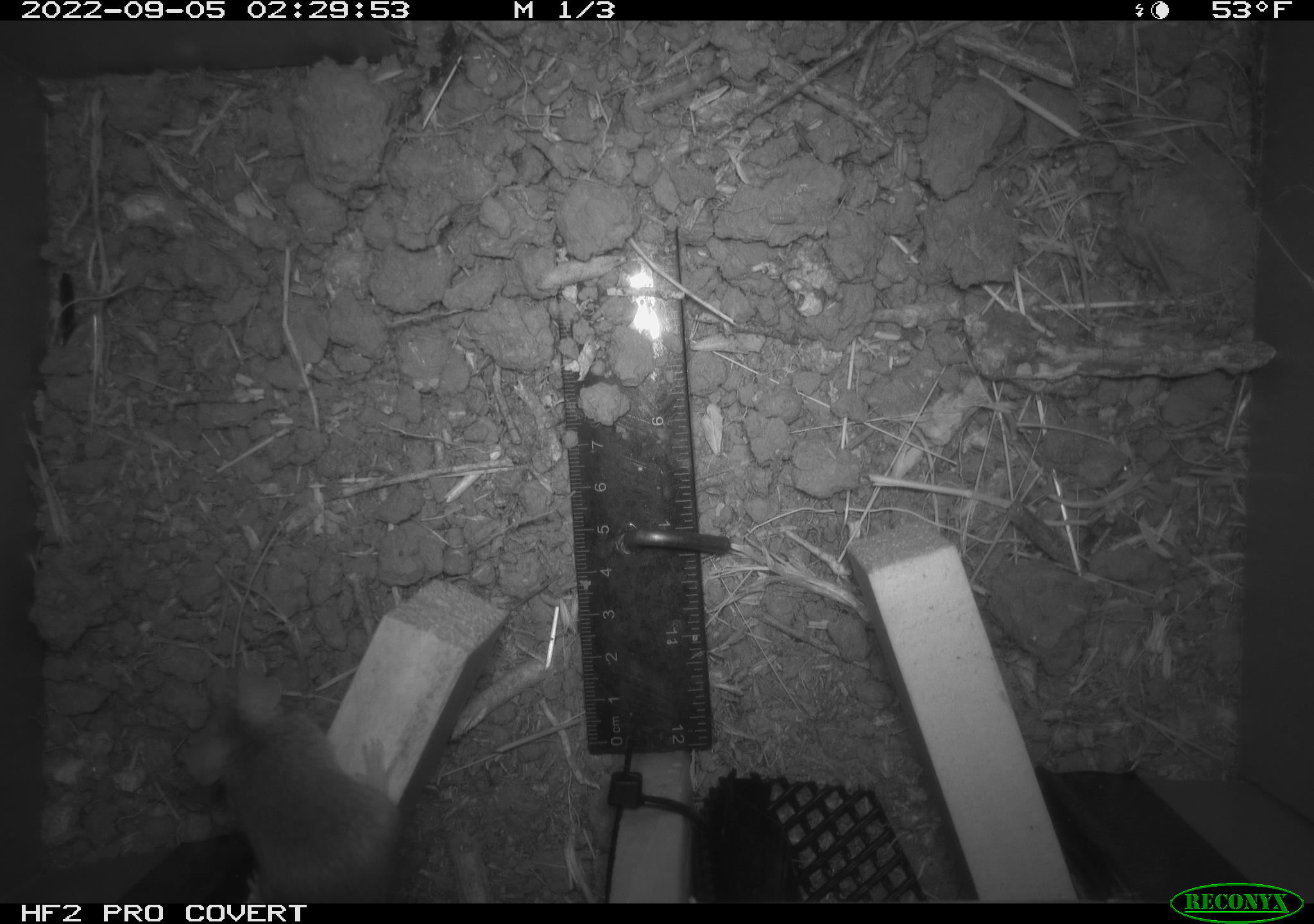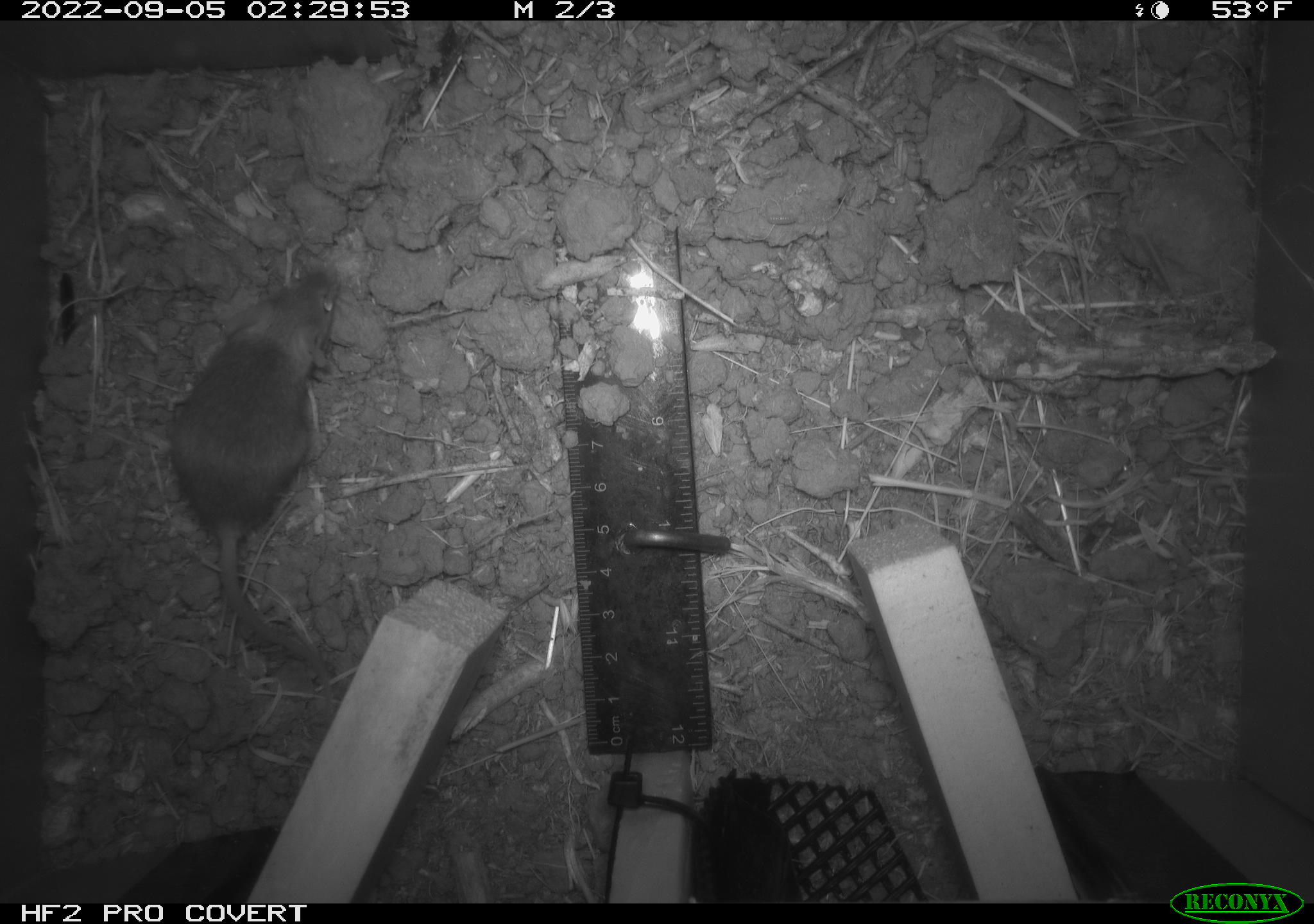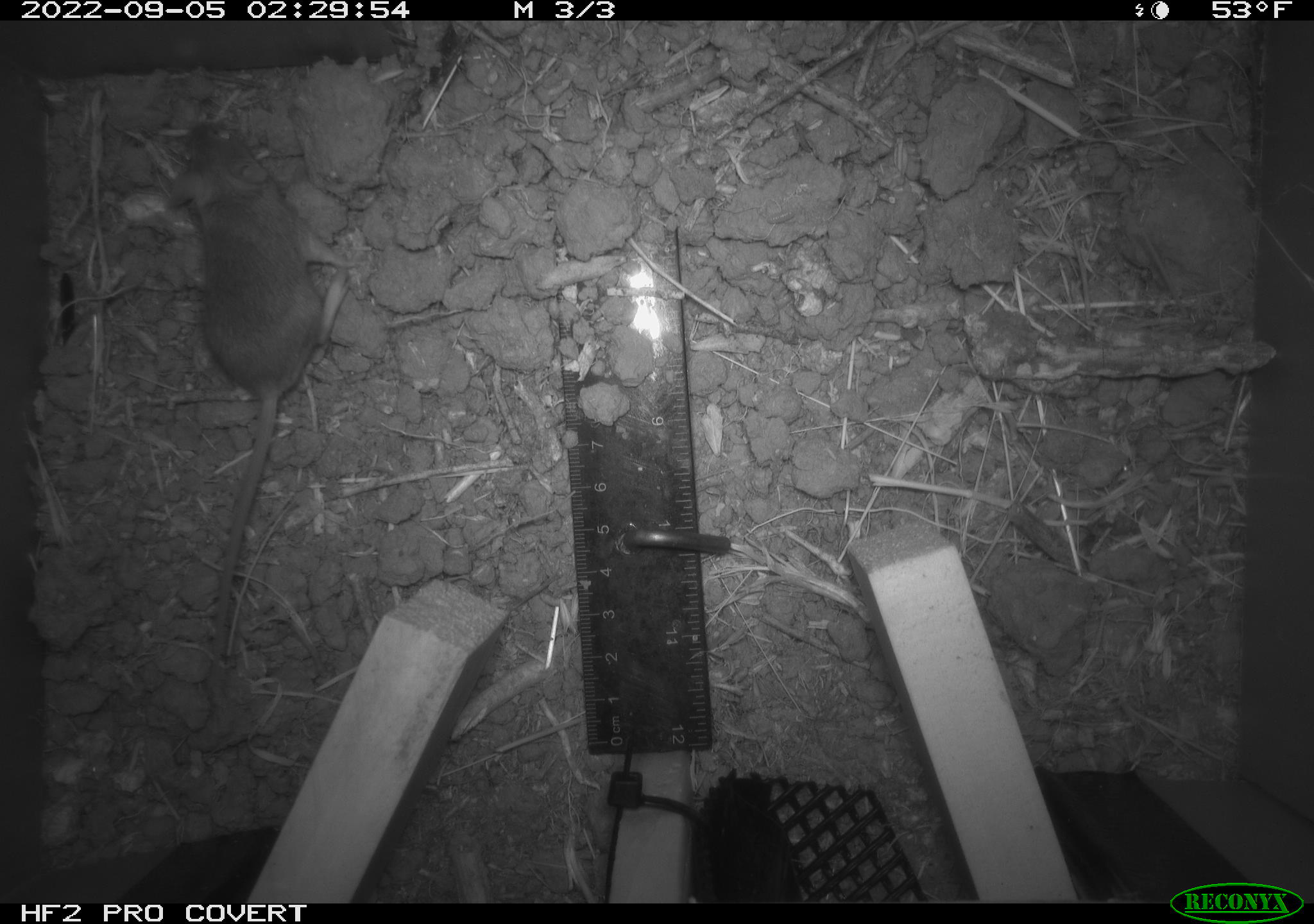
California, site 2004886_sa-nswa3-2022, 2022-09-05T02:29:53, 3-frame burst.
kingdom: Animalia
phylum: Chordata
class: Mammalia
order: Rodentia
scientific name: Rodentia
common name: mouse species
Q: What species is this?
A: Mouse species (Rodentia).